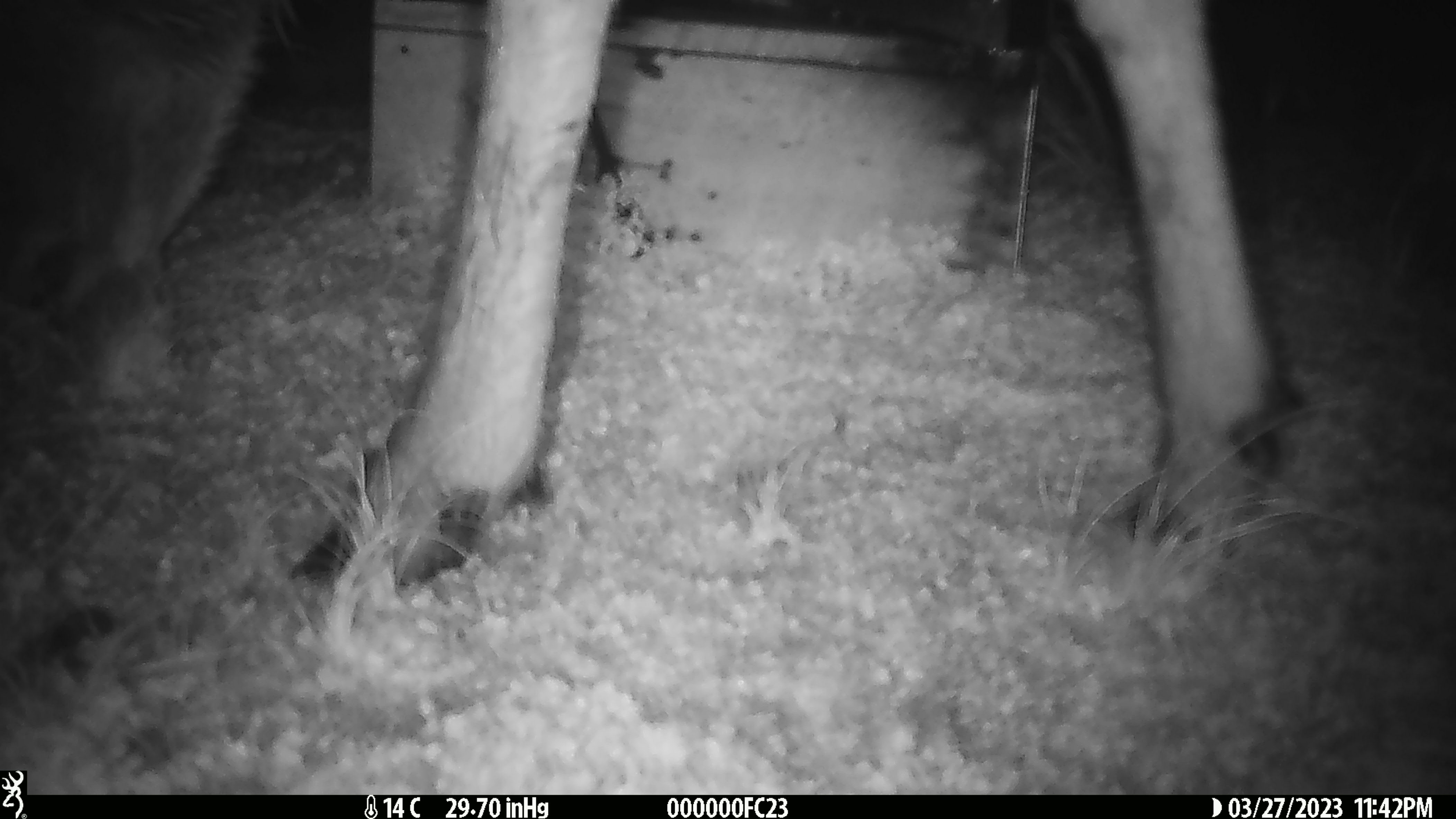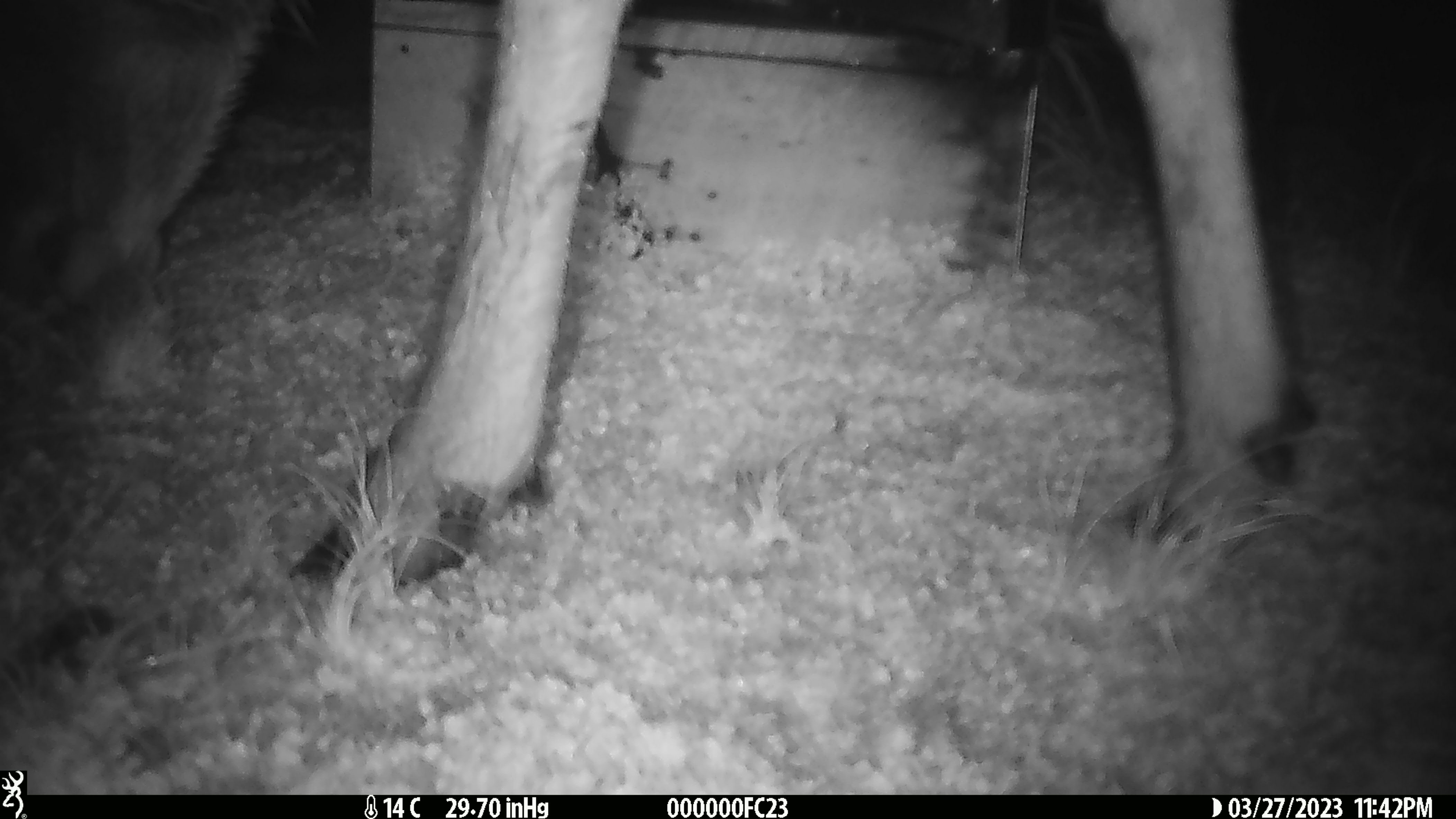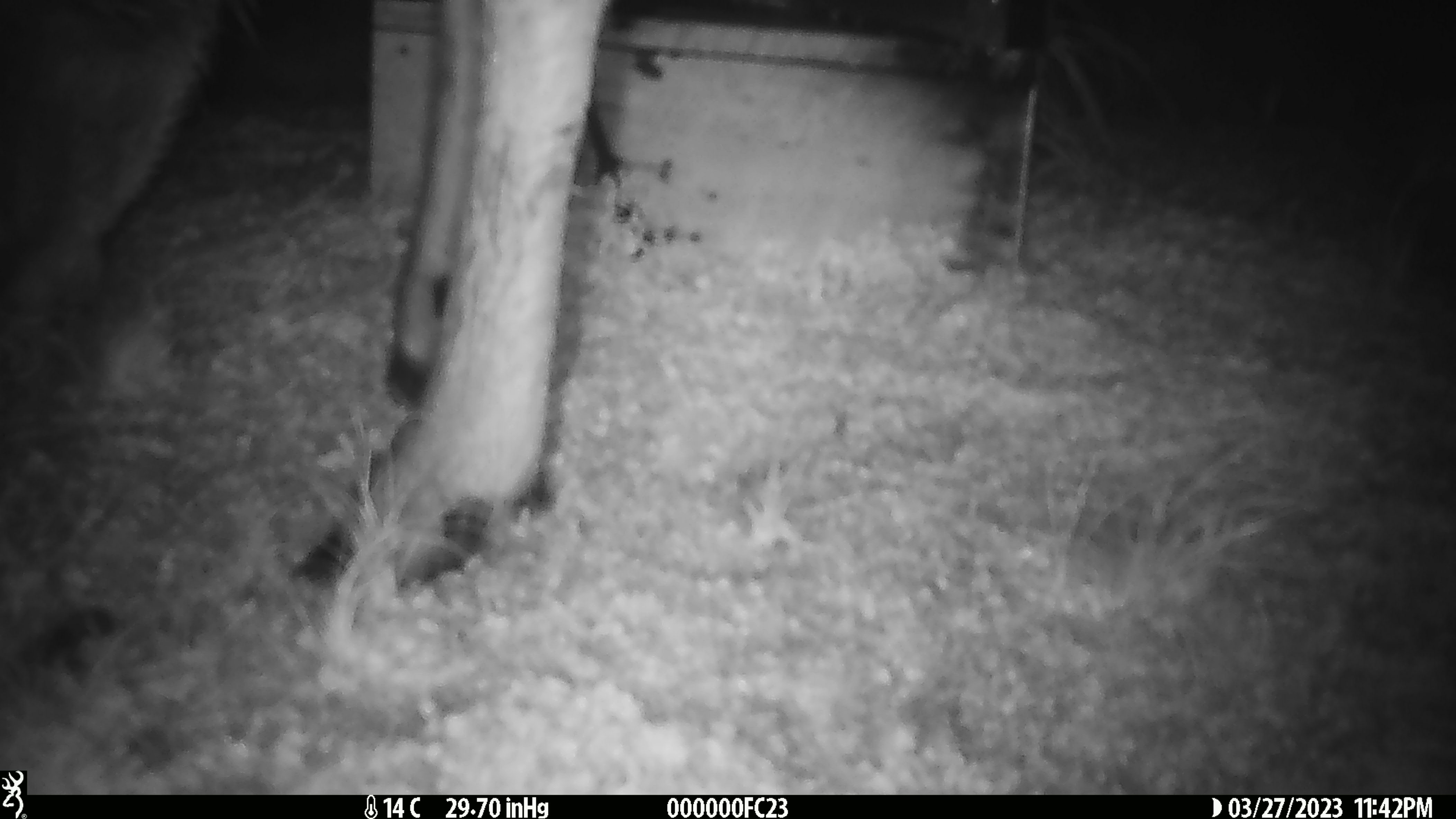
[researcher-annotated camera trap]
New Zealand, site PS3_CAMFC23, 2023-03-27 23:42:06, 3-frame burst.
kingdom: Animalia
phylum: Chordata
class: Mammalia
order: Artiodactyla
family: Cervidae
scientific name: Cervidae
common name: deer